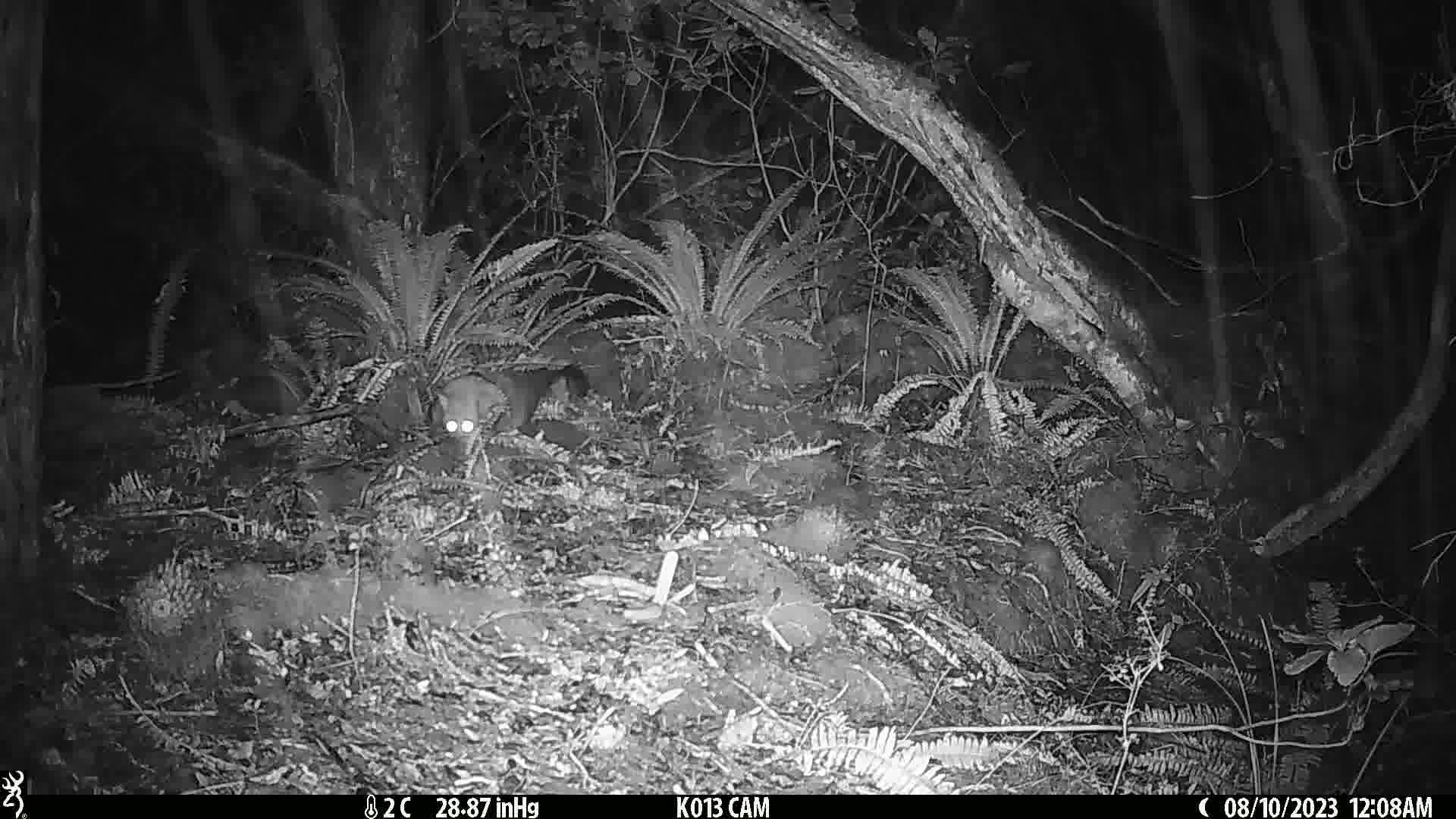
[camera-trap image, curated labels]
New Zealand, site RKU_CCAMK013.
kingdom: Animalia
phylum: Chordata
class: Mammalia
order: Diprotodontia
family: Phalangeridae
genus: Trichosurus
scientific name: Trichosurus vulpecula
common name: common brushtail possum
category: possum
Possum (common brushtail possum) (Trichosurus vulpecula).